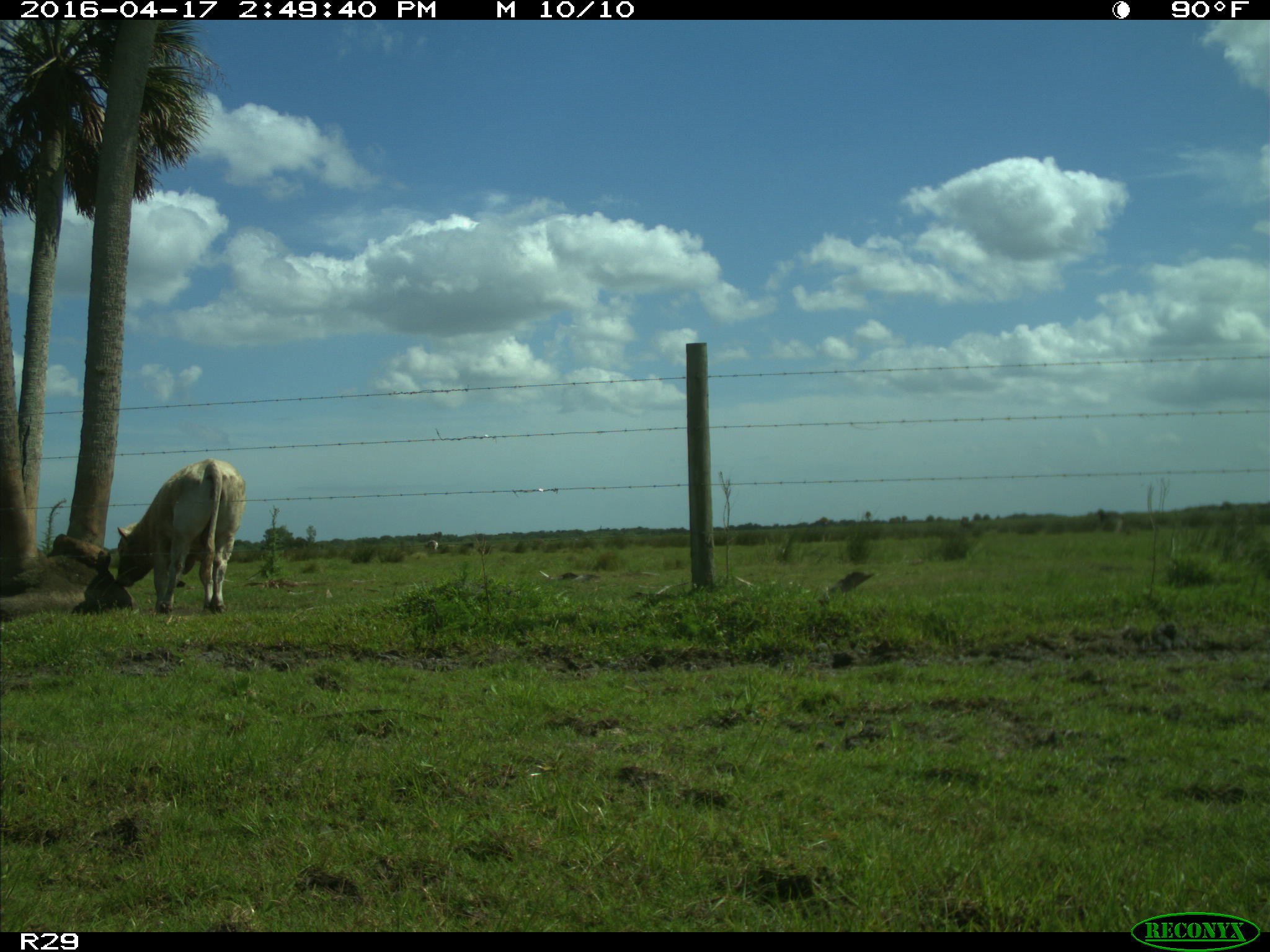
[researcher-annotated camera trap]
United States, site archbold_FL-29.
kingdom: Animalia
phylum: Chordata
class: Mammalia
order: Artiodactyla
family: Bovidae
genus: Bos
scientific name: Bos taurus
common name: domestic cow